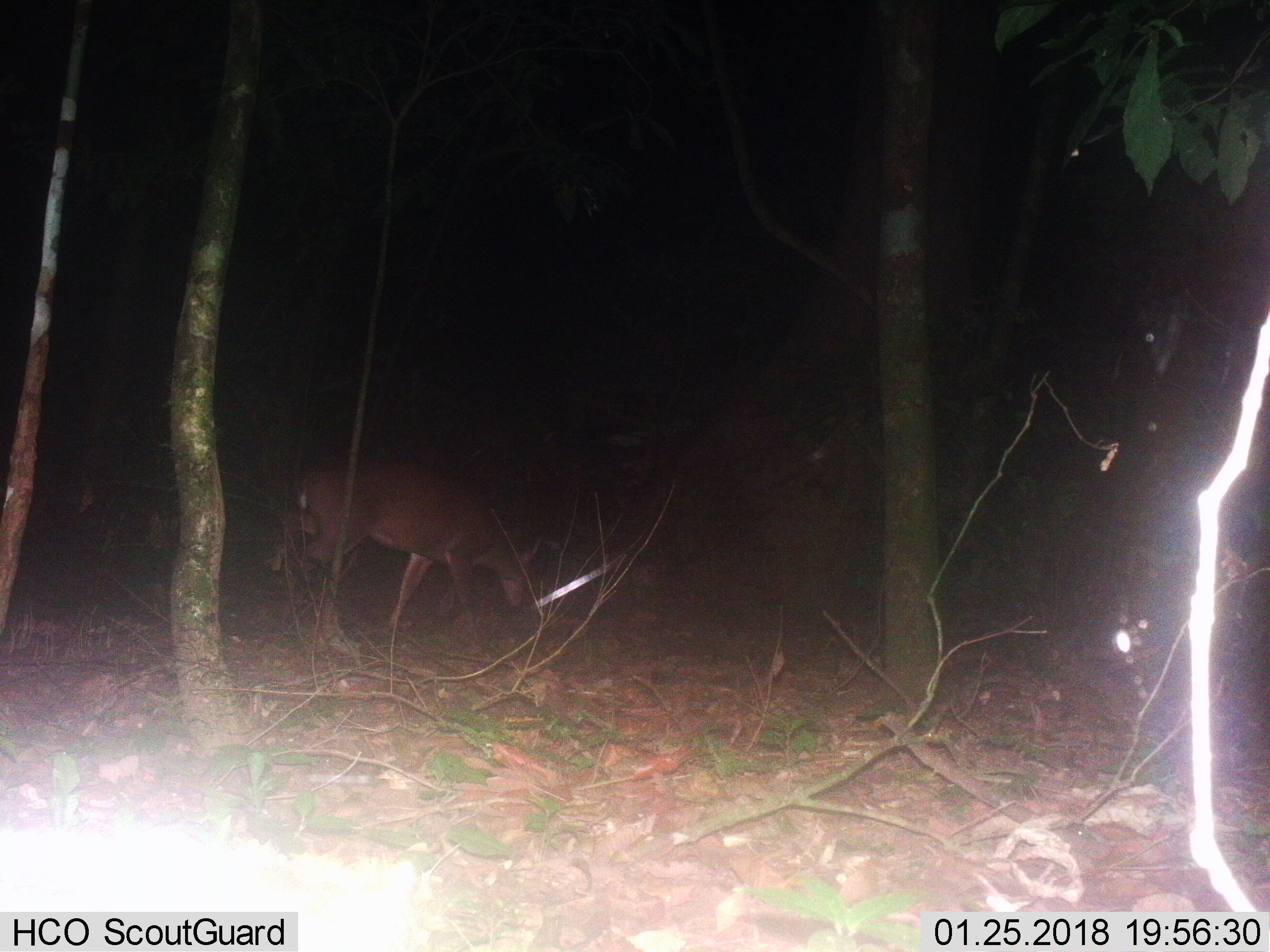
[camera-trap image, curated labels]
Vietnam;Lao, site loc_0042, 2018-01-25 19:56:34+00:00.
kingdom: Animalia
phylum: Chordata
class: Mammalia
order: Artiodactyla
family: Cervidae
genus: Muntiacus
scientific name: Muntiacus vuquangensis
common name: large-antlered muntjac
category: large antlered muntjac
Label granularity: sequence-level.